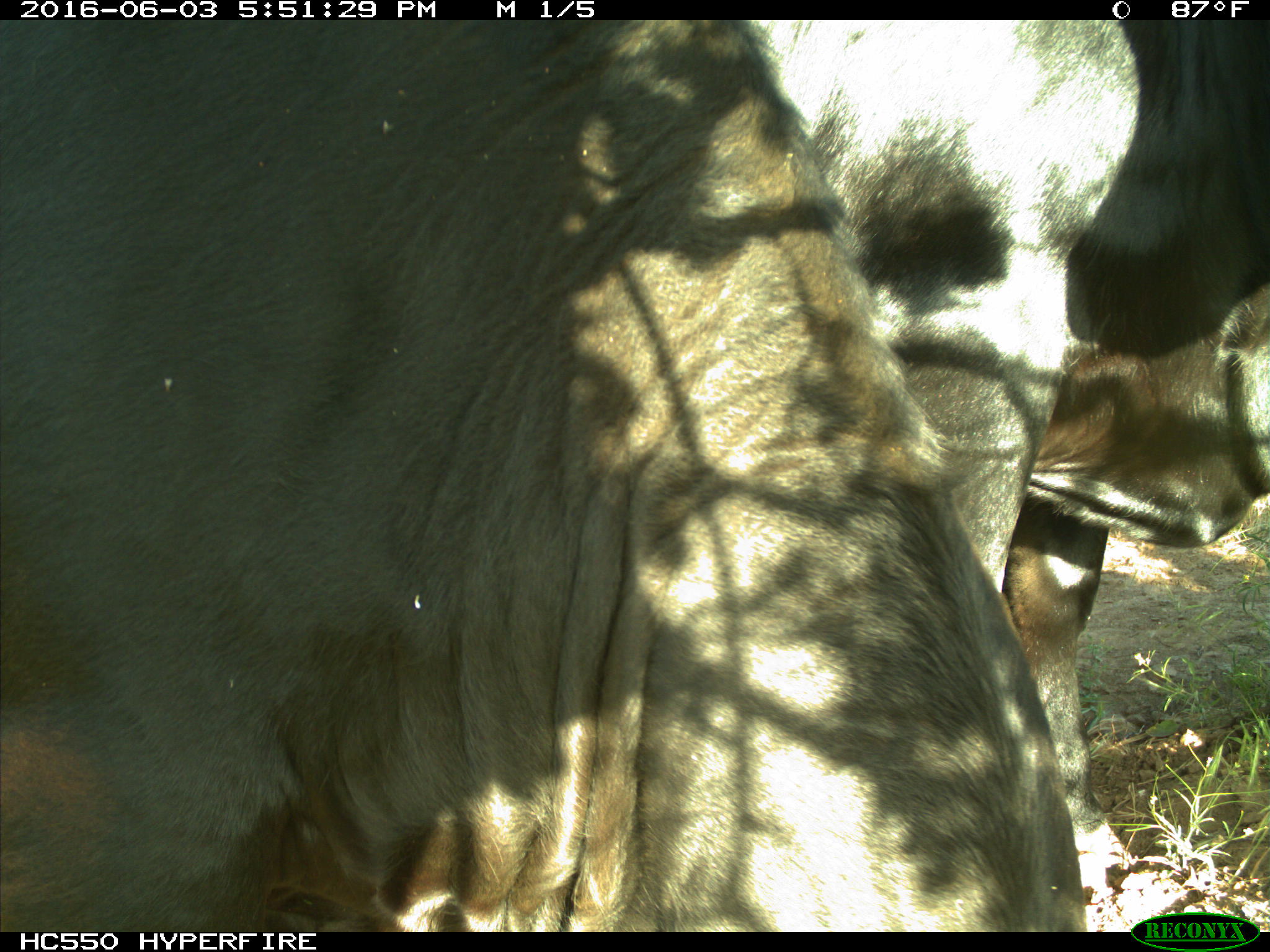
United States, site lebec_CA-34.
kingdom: Animalia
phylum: Chordata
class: Mammalia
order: Artiodactyla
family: Bovidae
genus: Bos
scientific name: Bos taurus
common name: domestic cow